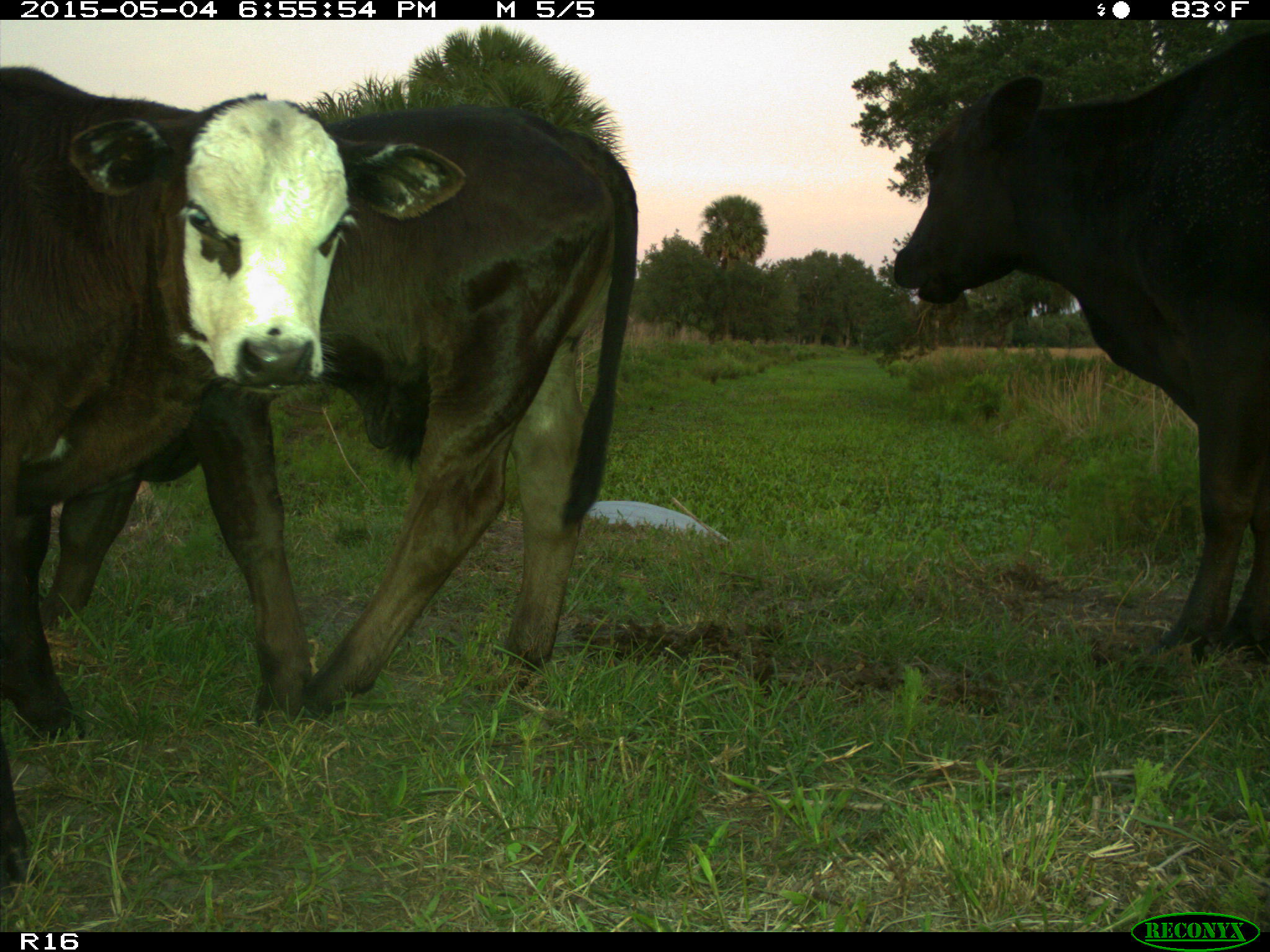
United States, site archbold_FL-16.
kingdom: Animalia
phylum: Chordata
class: Mammalia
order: Artiodactyla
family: Bovidae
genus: Bos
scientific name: Bos taurus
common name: domestic cow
Bos taurus (domestic cow).